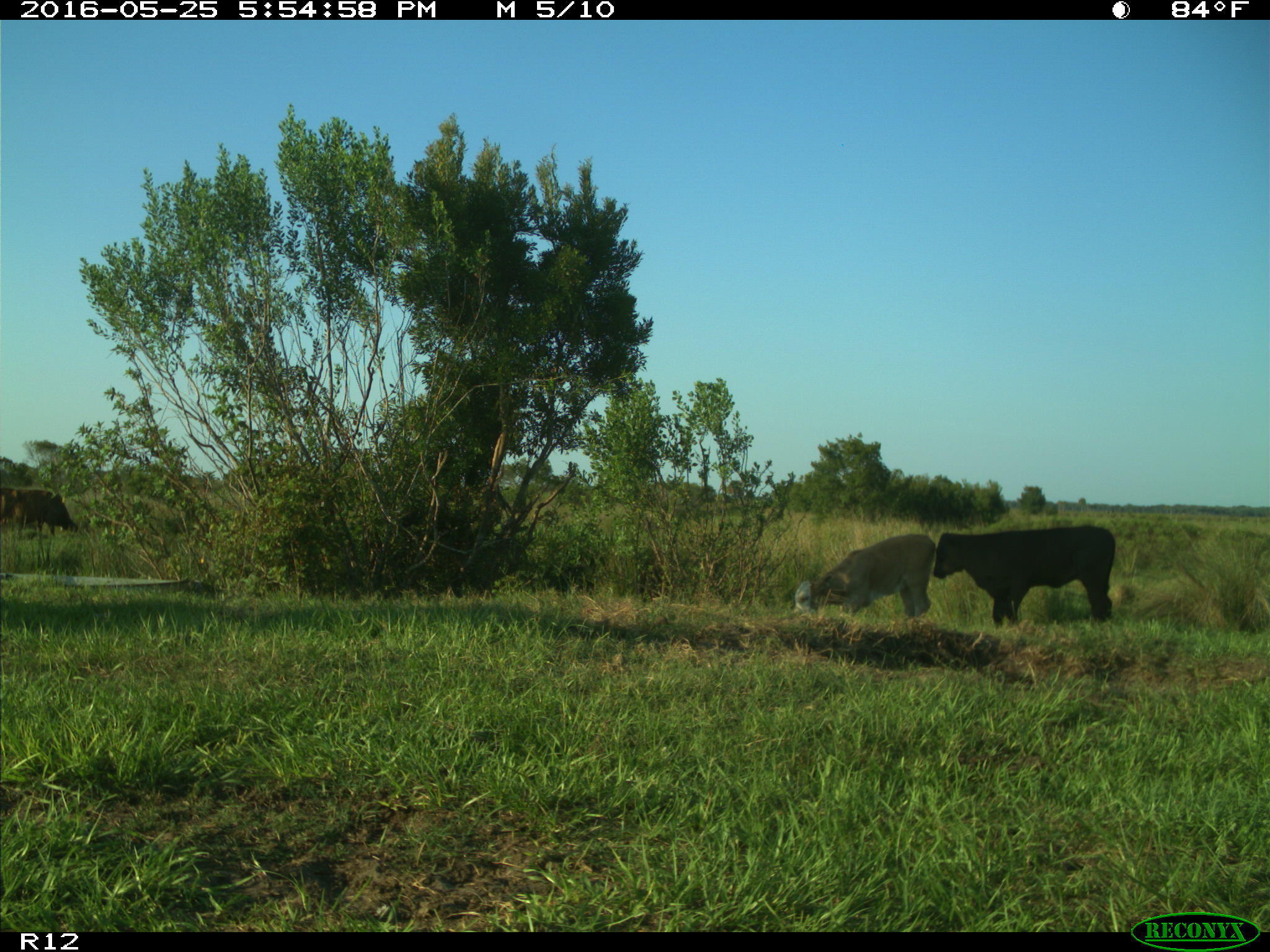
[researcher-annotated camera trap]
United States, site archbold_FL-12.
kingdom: Animalia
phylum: Chordata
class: Mammalia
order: Artiodactyla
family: Bovidae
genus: Bos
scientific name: Bos taurus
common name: domestic cow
Bos taurus (domestic cow).